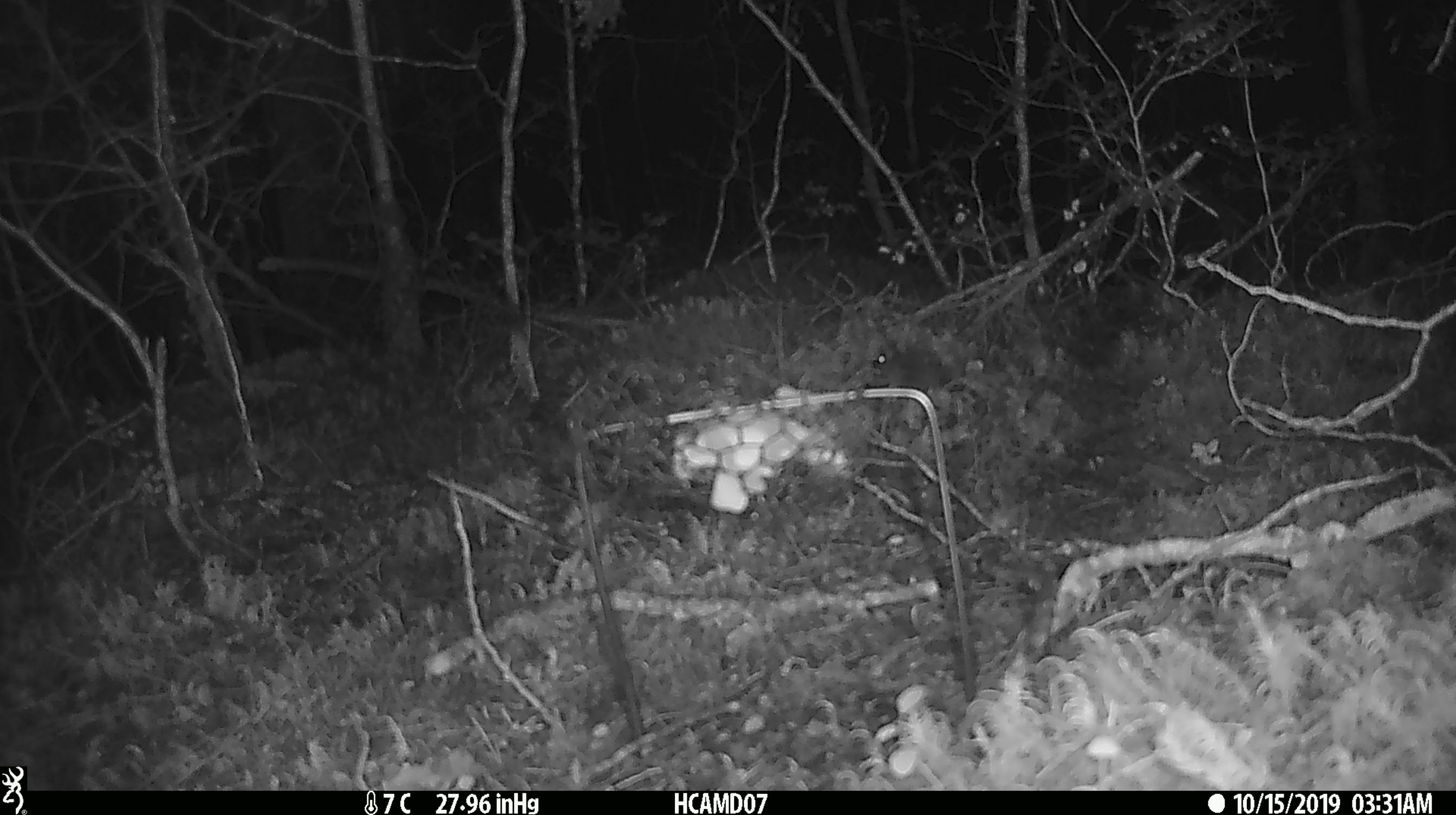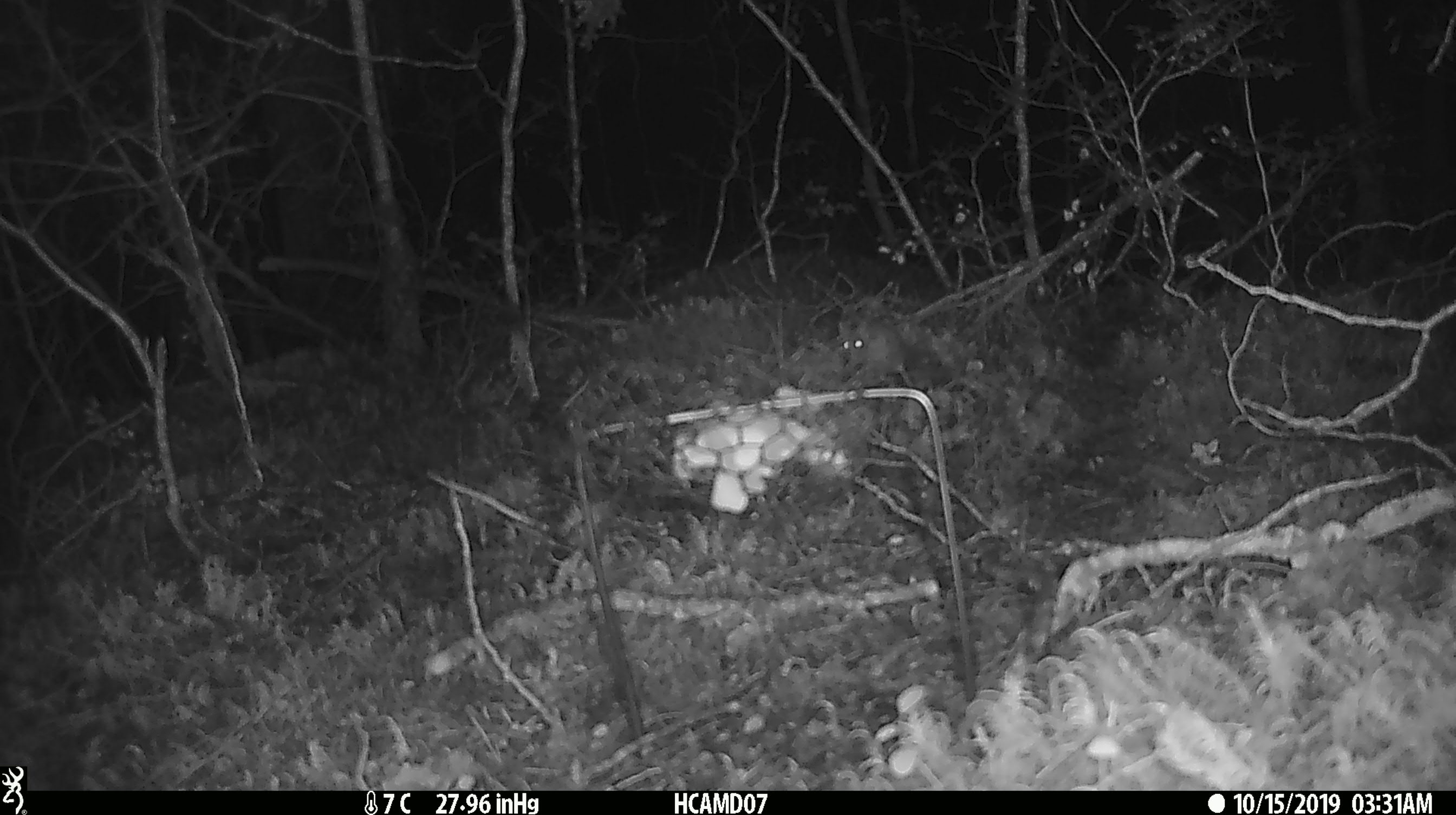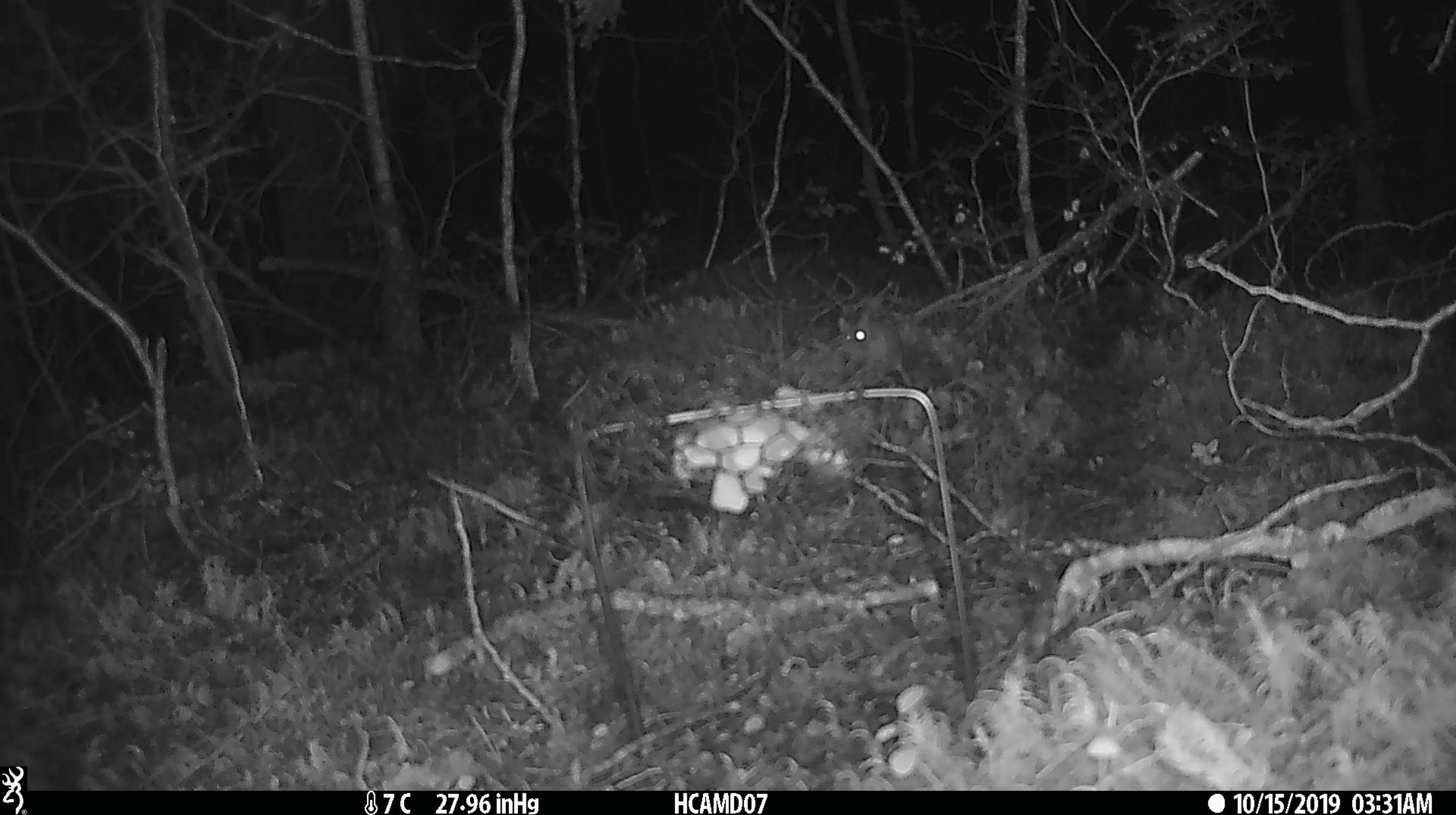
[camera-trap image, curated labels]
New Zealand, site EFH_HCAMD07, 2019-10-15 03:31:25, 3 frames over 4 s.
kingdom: Animalia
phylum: Chordata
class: Mammalia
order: Rodentia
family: Muridae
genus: Mus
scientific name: Mus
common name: mouse